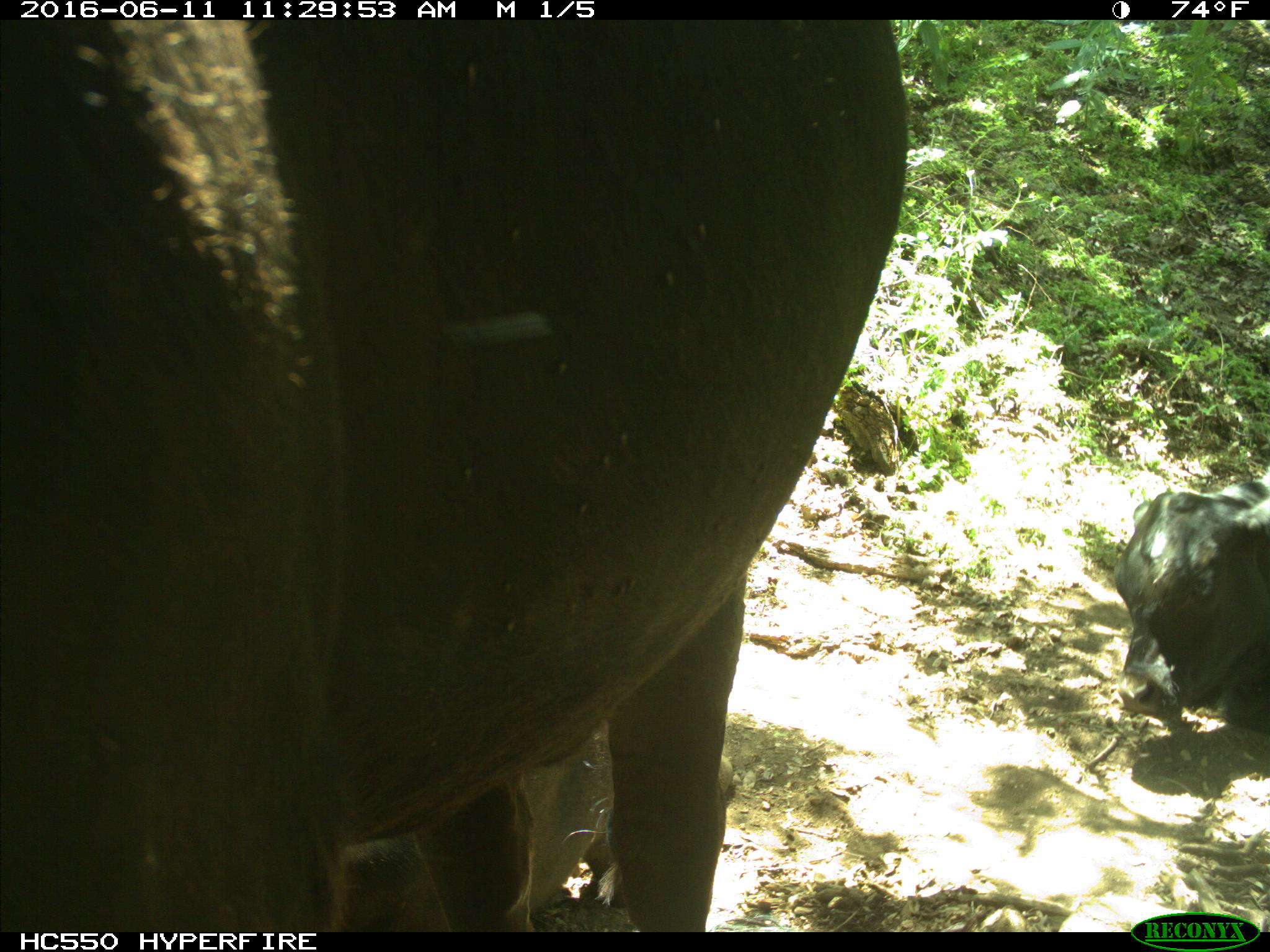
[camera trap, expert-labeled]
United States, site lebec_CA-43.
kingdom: Animalia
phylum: Chordata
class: Mammalia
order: Artiodactyla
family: Bovidae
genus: Bos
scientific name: Bos taurus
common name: domestic cow